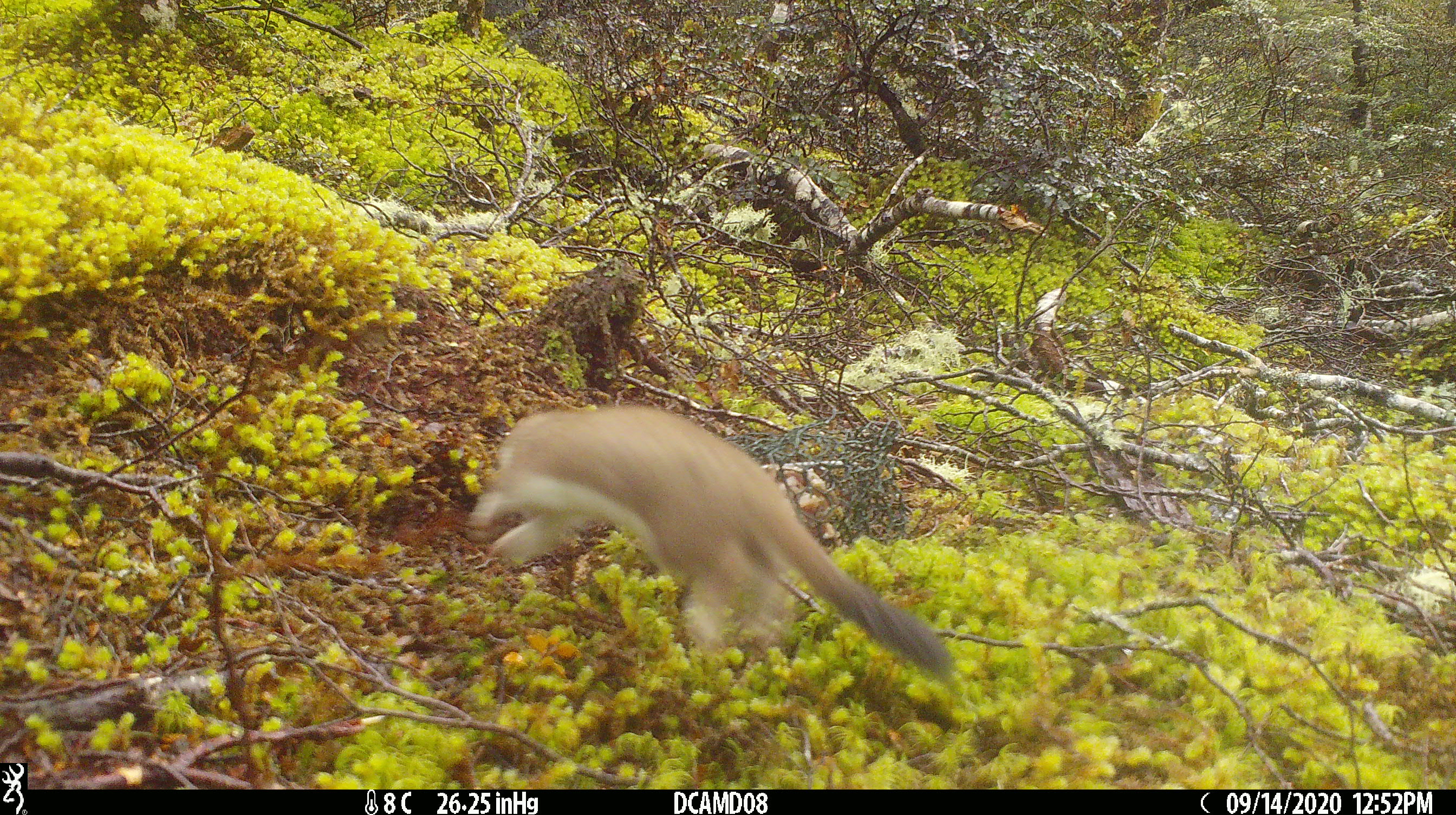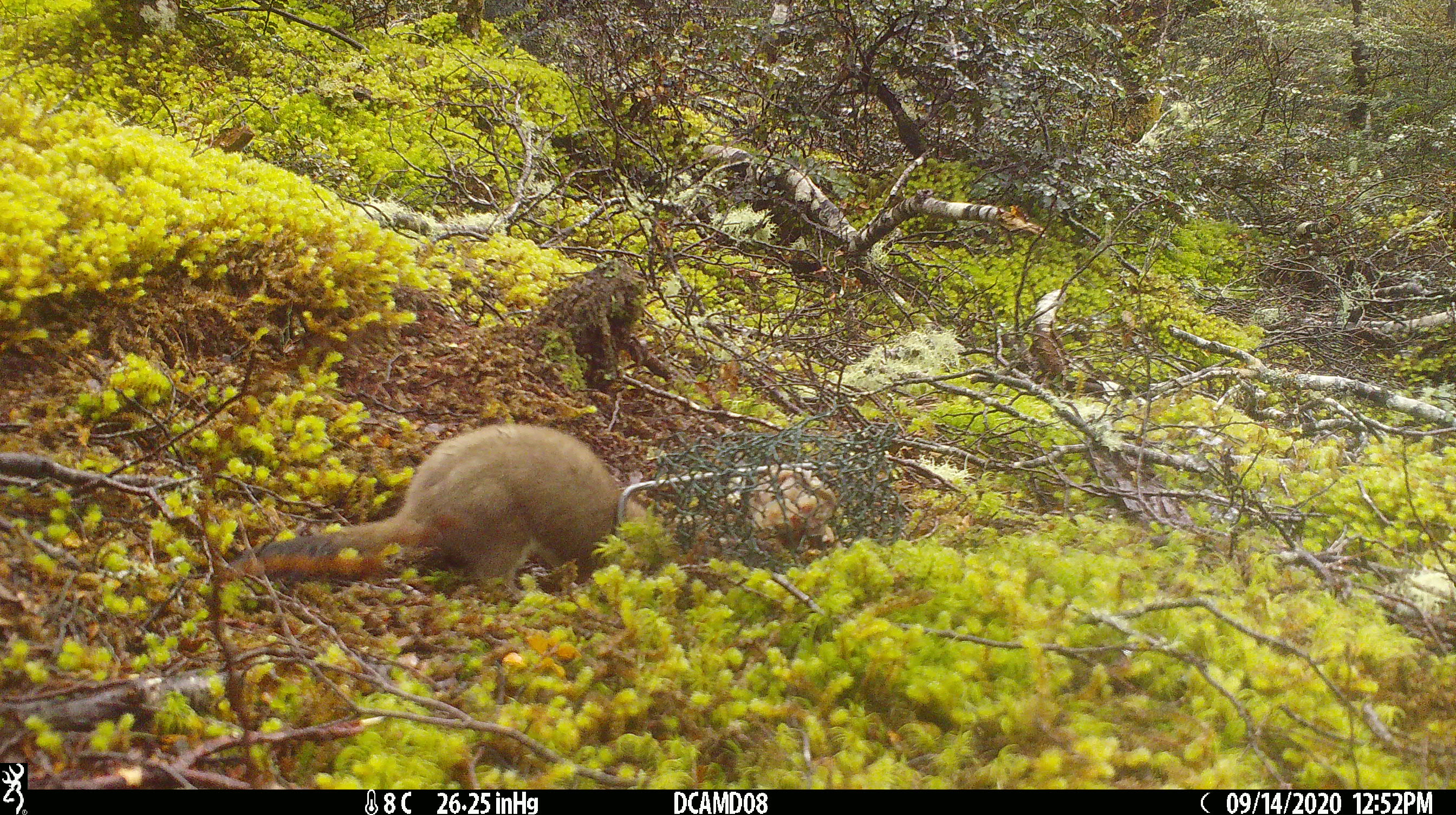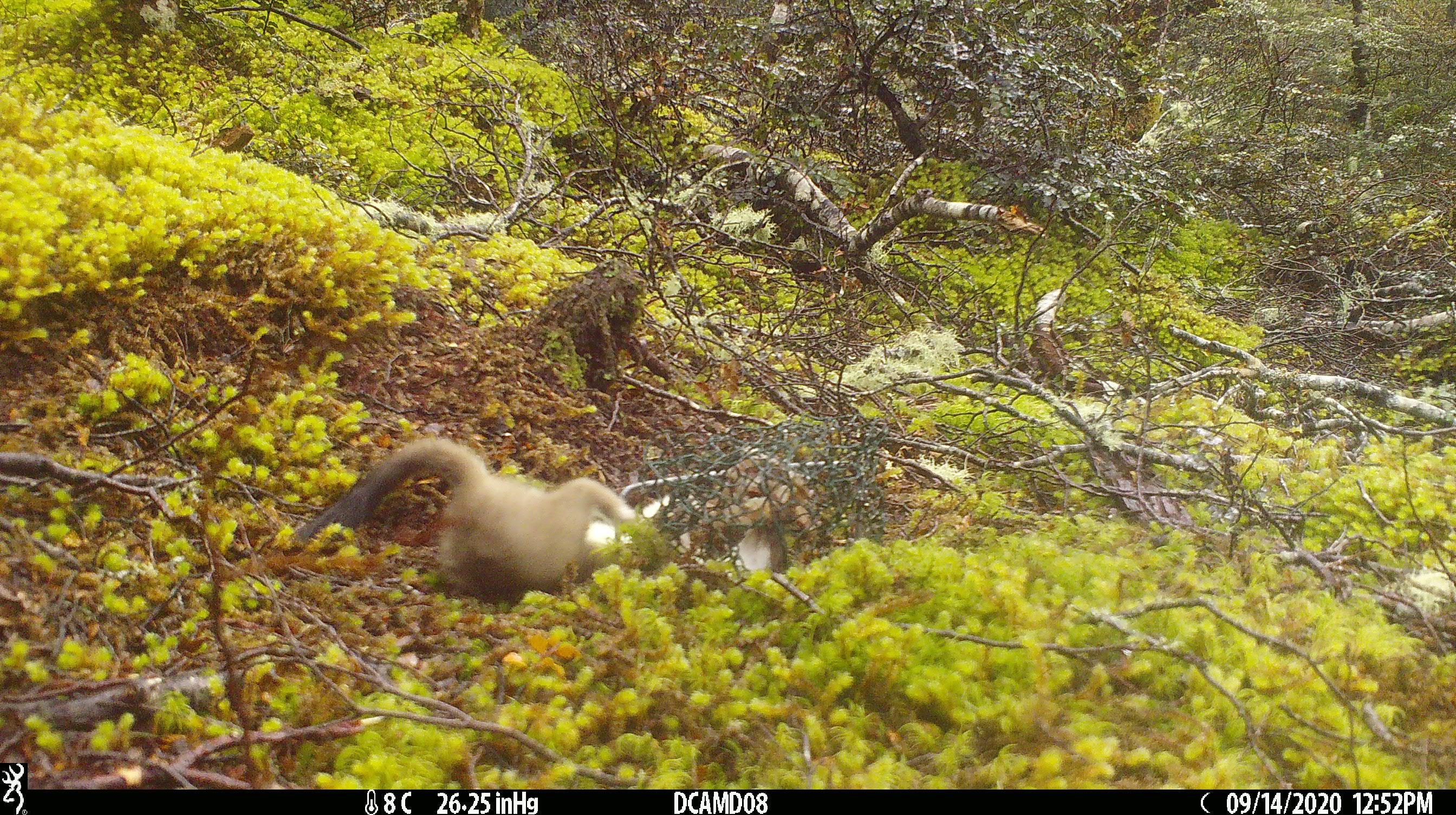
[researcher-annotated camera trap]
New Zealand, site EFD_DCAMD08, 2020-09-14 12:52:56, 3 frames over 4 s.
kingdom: Animalia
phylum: Chordata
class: Mammalia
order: Carnivora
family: Mustelidae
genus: Mustela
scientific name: Mustela erminea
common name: stoat